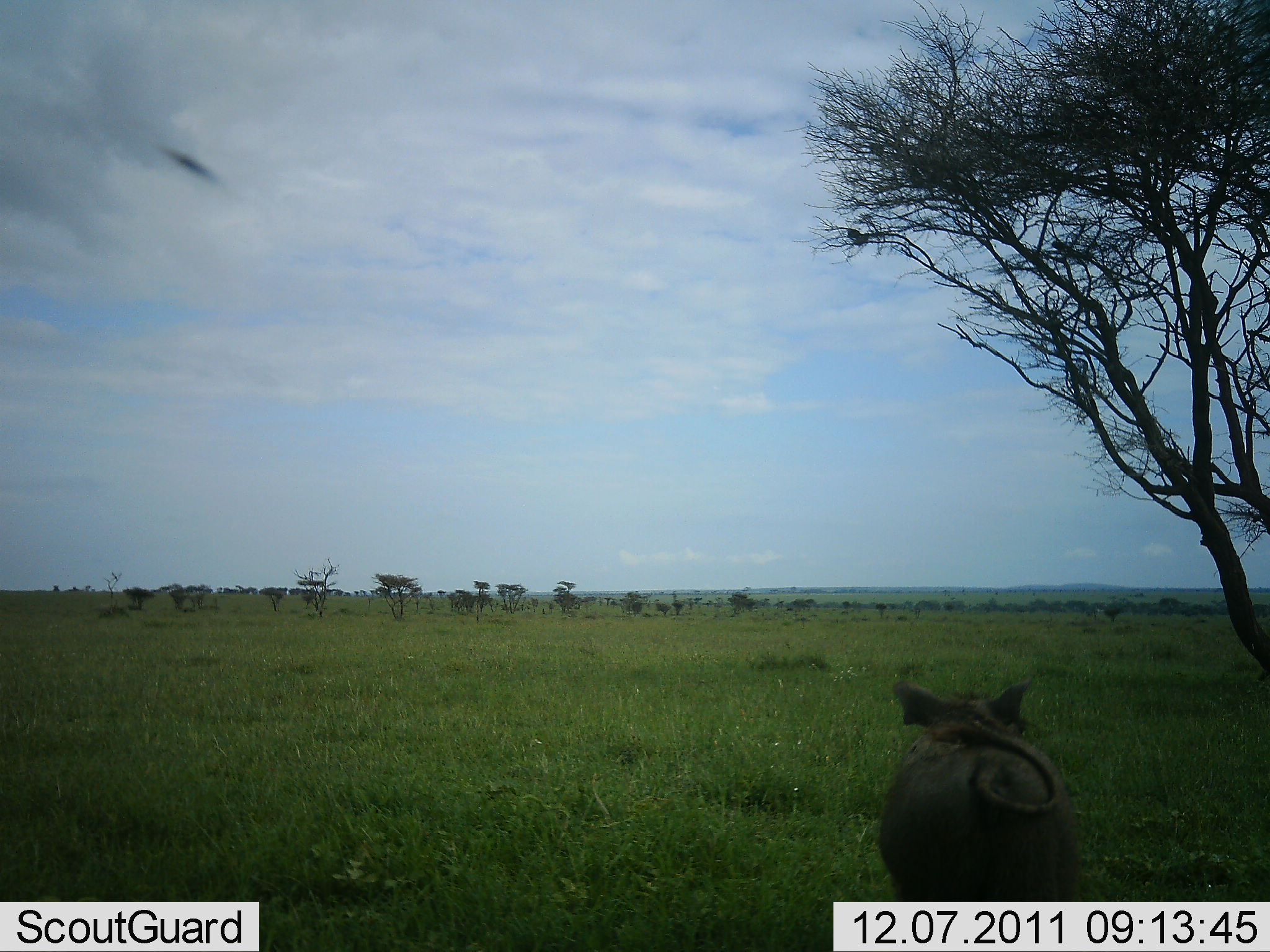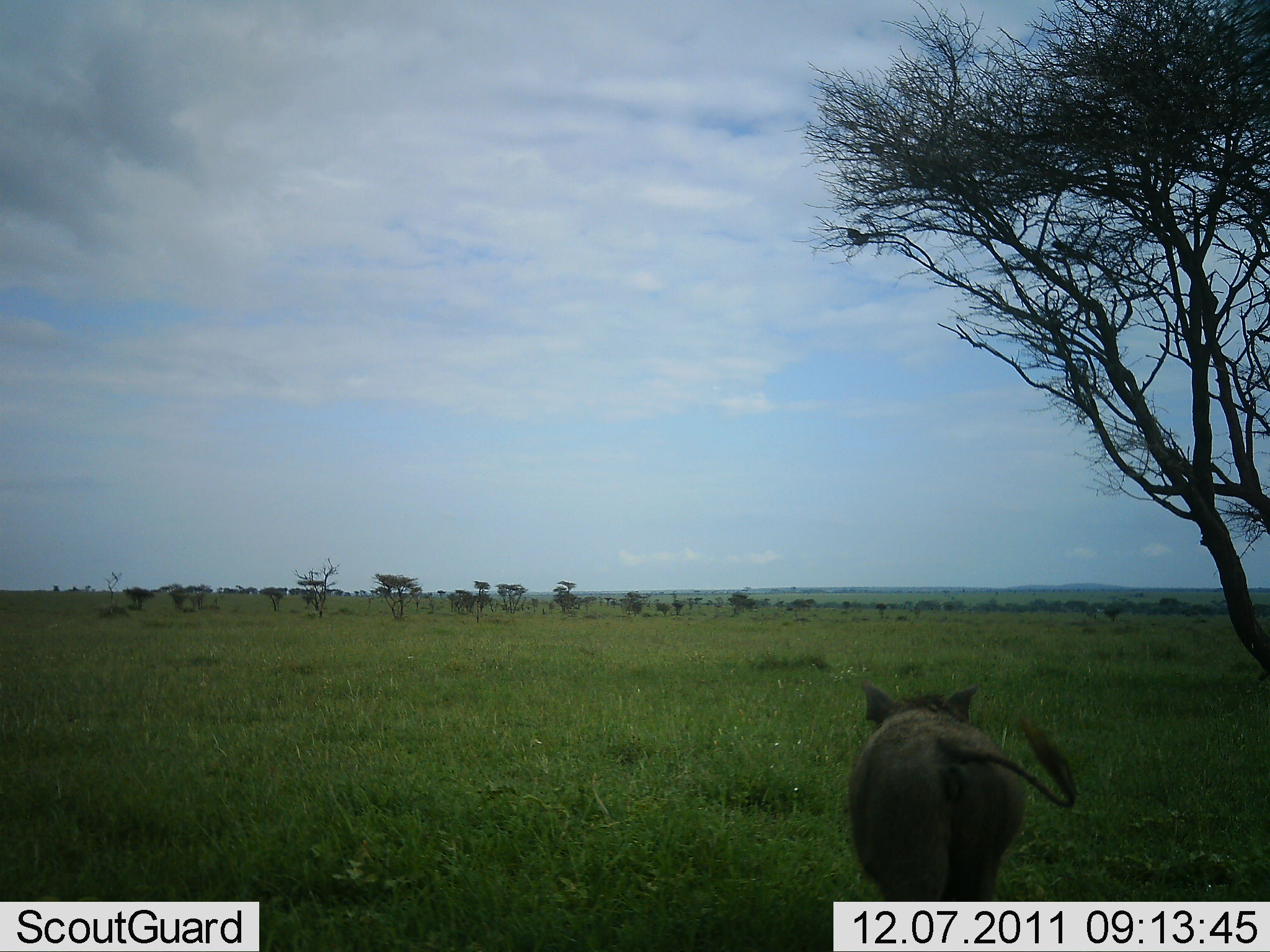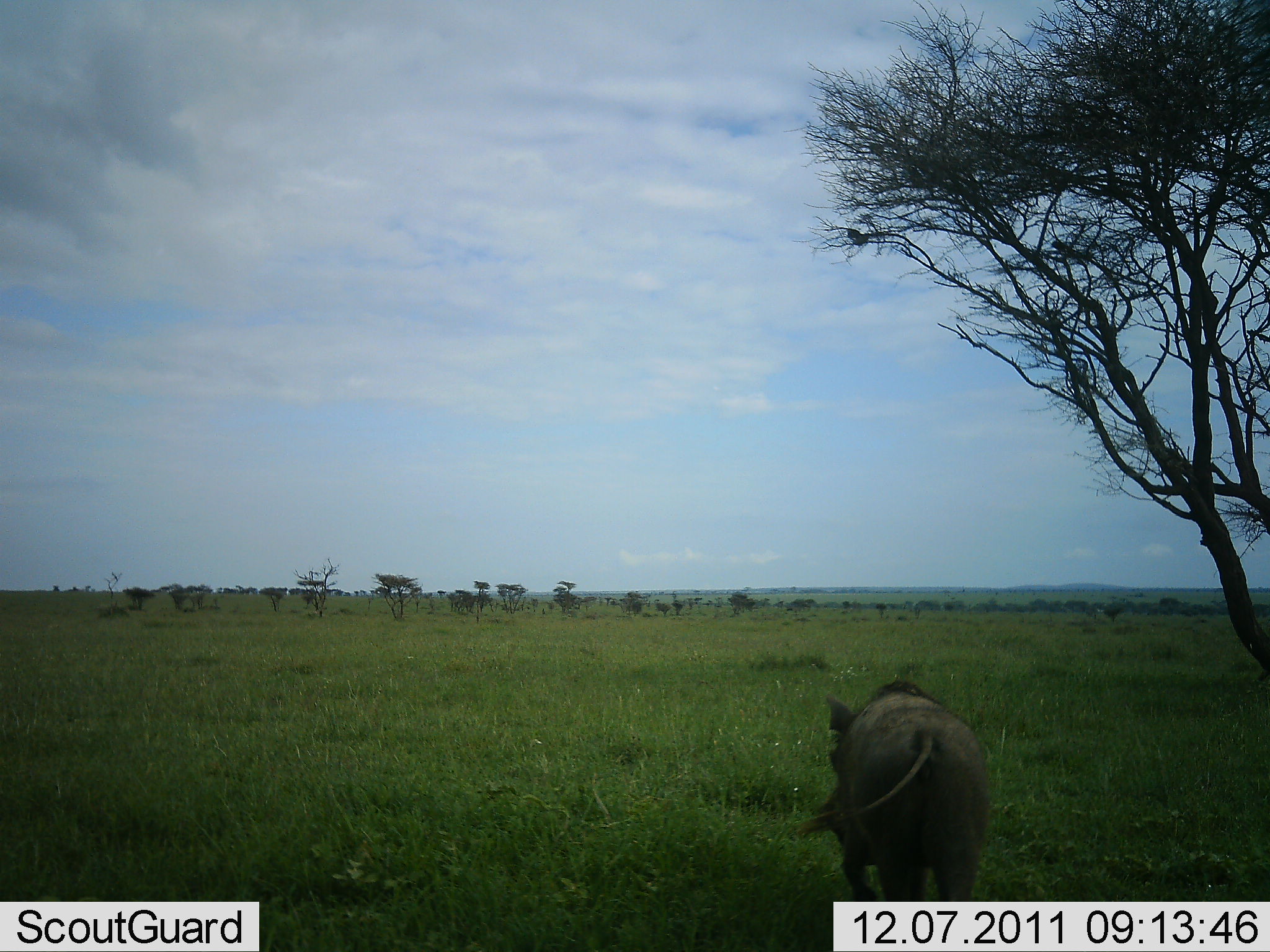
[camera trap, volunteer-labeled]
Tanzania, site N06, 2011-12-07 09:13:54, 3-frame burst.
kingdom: Animalia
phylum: Chordata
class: Mammalia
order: Artiodactyla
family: Suidae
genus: Phacochoerus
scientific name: Phacochoerus africanus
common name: warthog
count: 1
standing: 21%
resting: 0%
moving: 79%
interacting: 0%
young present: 0%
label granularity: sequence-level